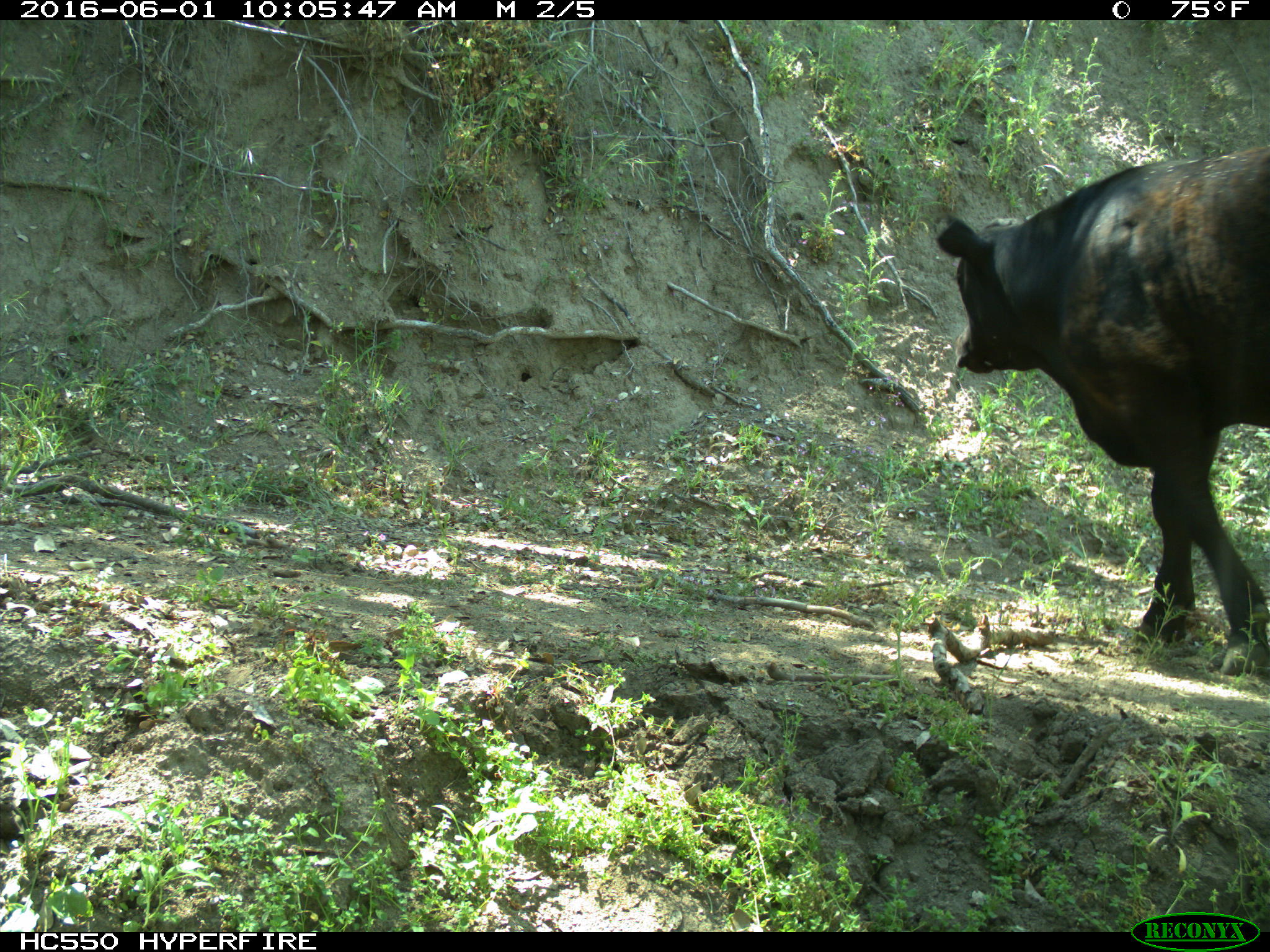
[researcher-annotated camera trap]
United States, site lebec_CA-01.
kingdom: Animalia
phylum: Chordata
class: Mammalia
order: Artiodactyla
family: Bovidae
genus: Bos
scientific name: Bos taurus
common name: domestic cow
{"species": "Bos taurus (domestic cow)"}